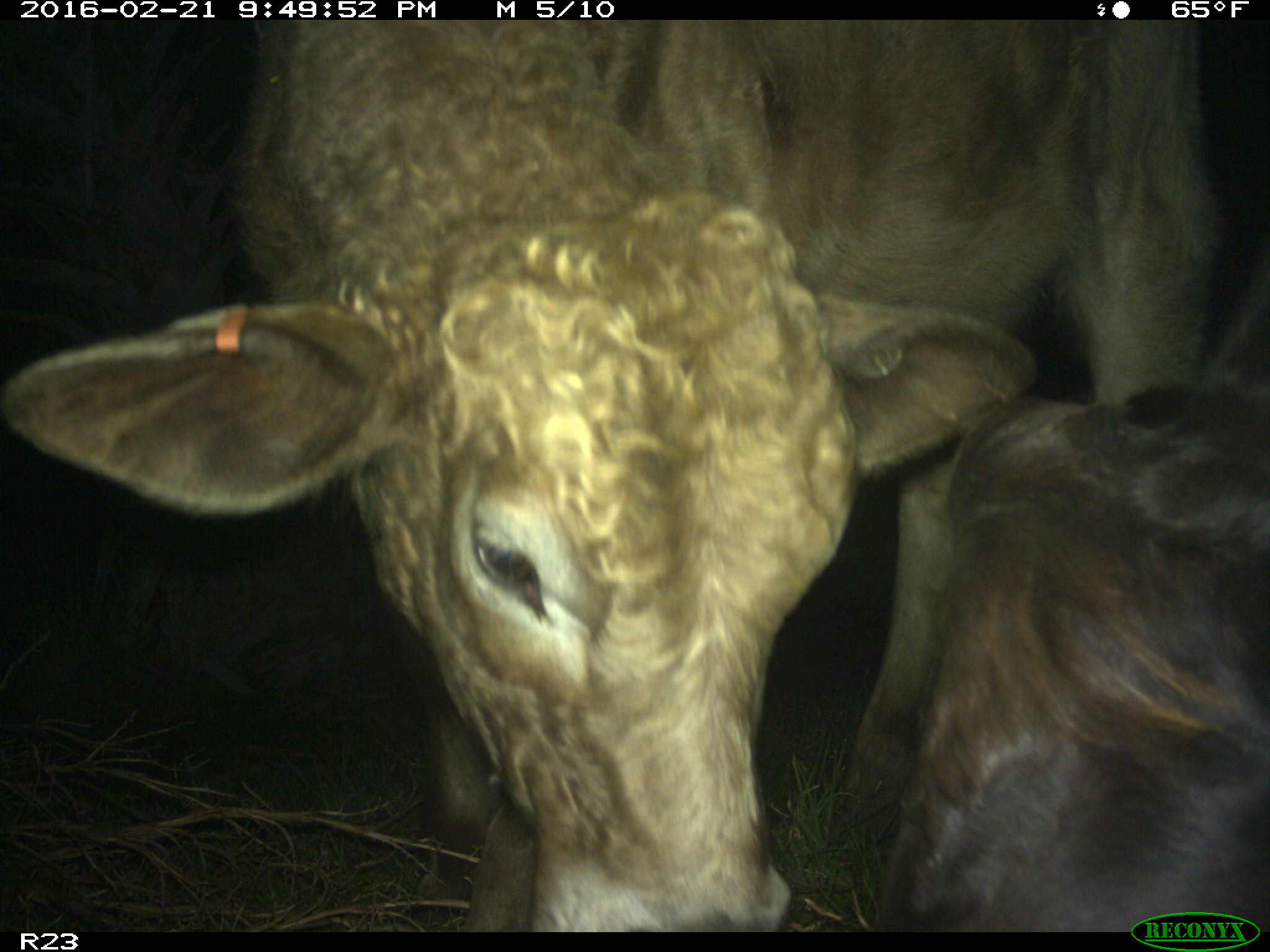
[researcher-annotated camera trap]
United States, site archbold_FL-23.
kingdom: Animalia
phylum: Chordata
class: Mammalia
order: Artiodactyla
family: Bovidae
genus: Bos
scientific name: Bos taurus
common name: domestic cow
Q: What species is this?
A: Bos taurus (domestic cow).